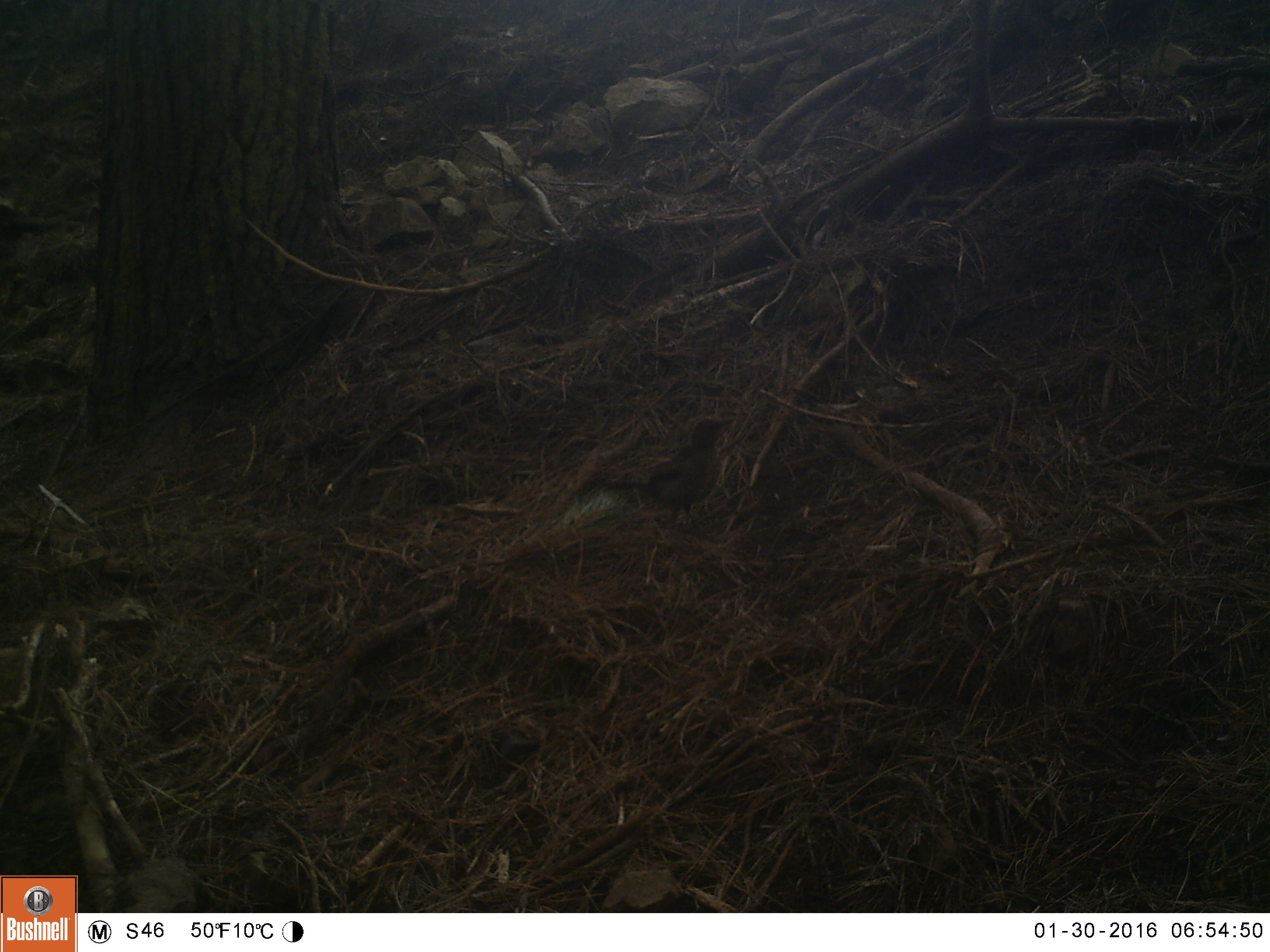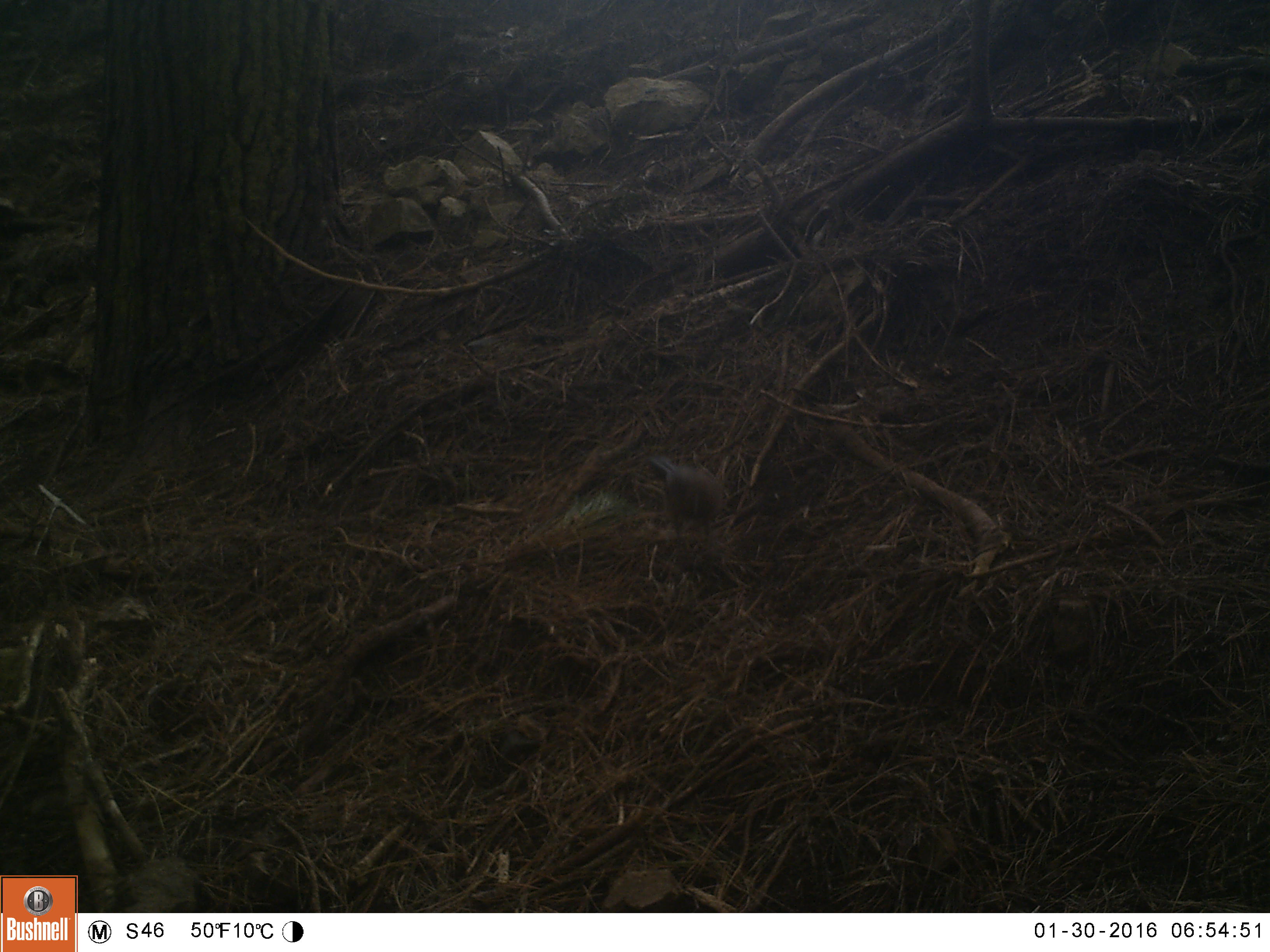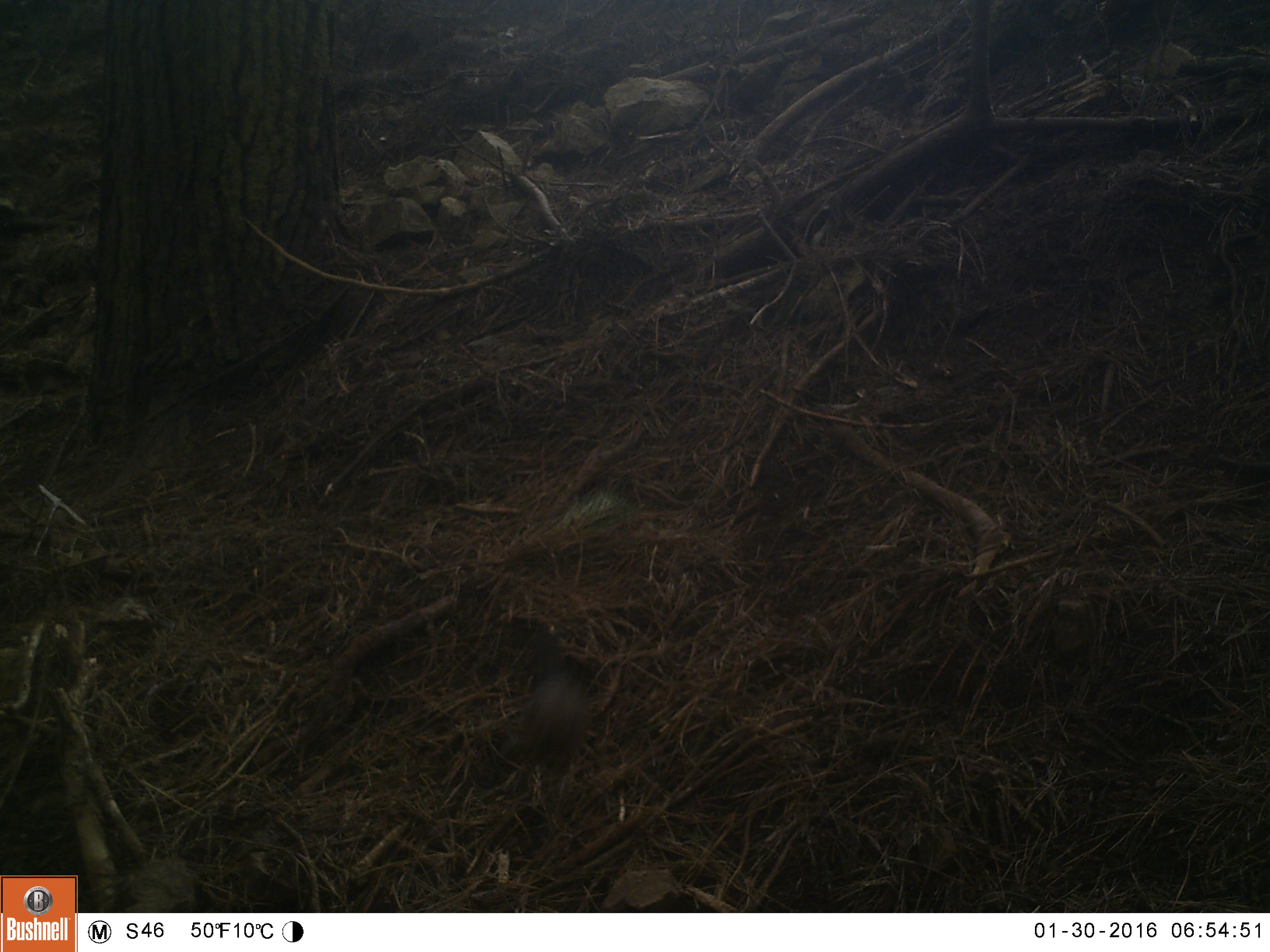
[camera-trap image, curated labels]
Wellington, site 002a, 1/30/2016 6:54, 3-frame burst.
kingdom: Animalia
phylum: Chordata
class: Aves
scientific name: Aves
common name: bird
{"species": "bird (Aves)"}